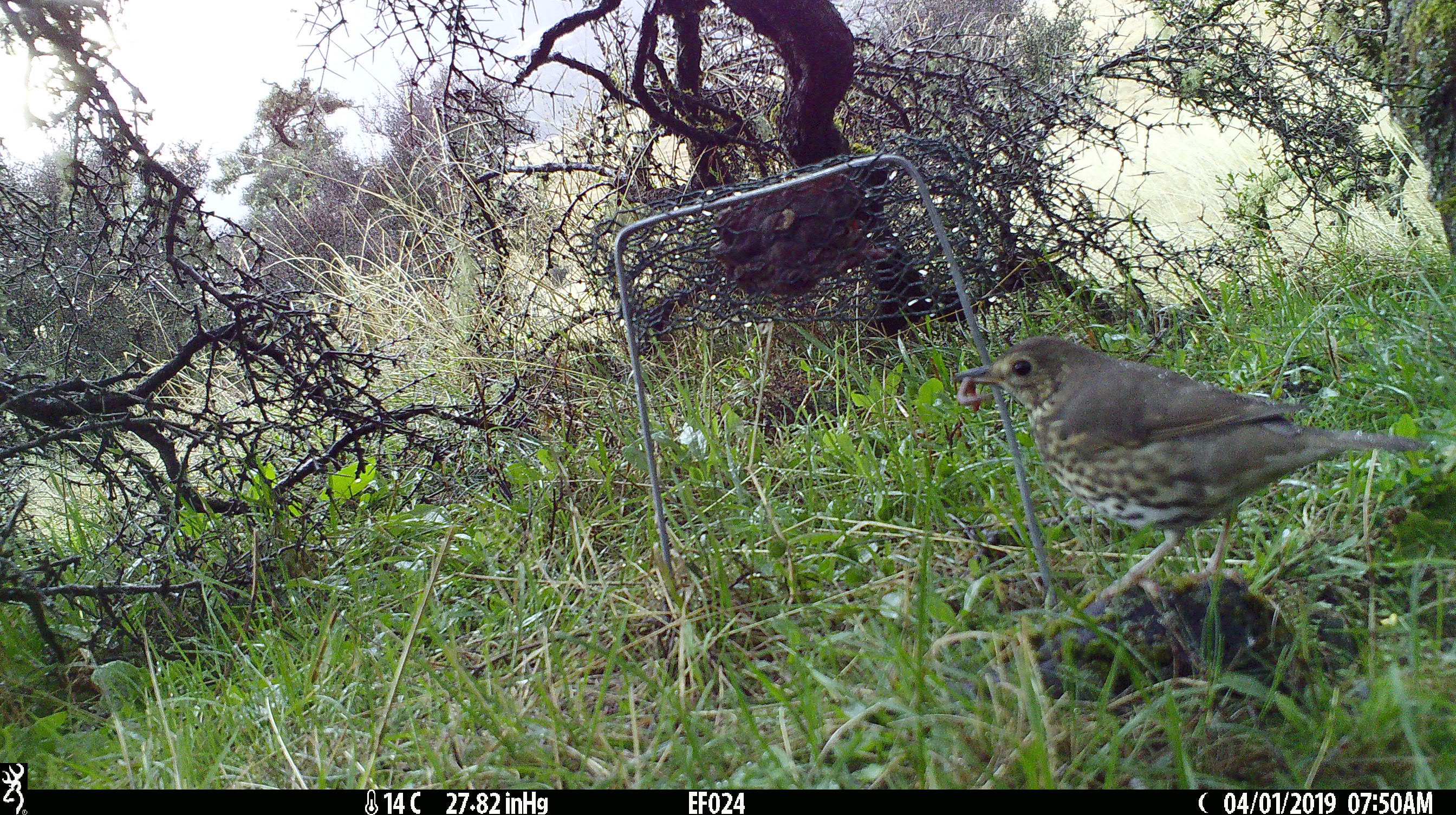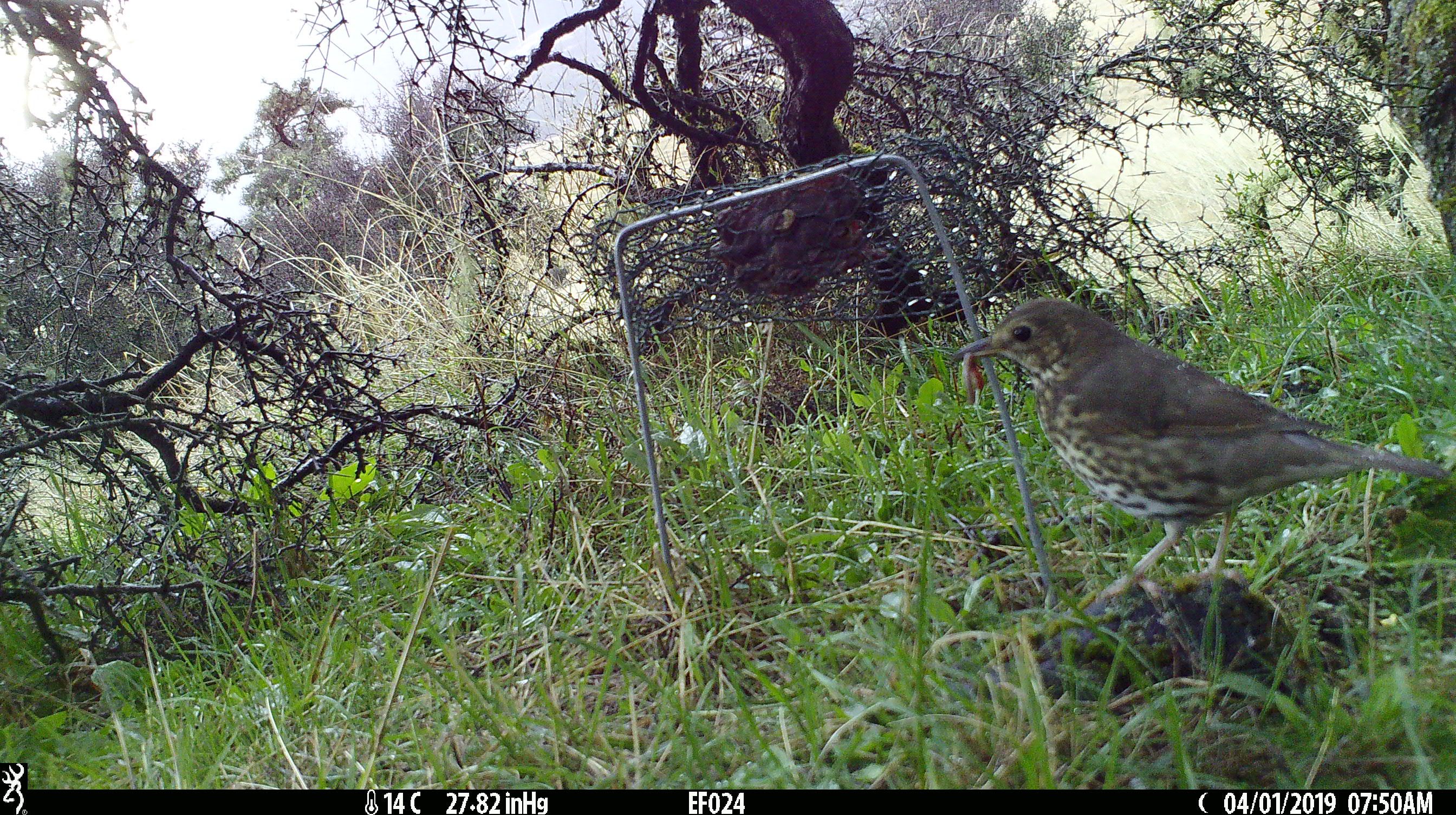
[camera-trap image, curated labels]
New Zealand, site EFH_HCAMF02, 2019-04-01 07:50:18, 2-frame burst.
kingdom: Animalia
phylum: Chordata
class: Aves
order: Passeriformes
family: Turdidae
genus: Turdus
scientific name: Turdus philomelos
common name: song thrush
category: thrush